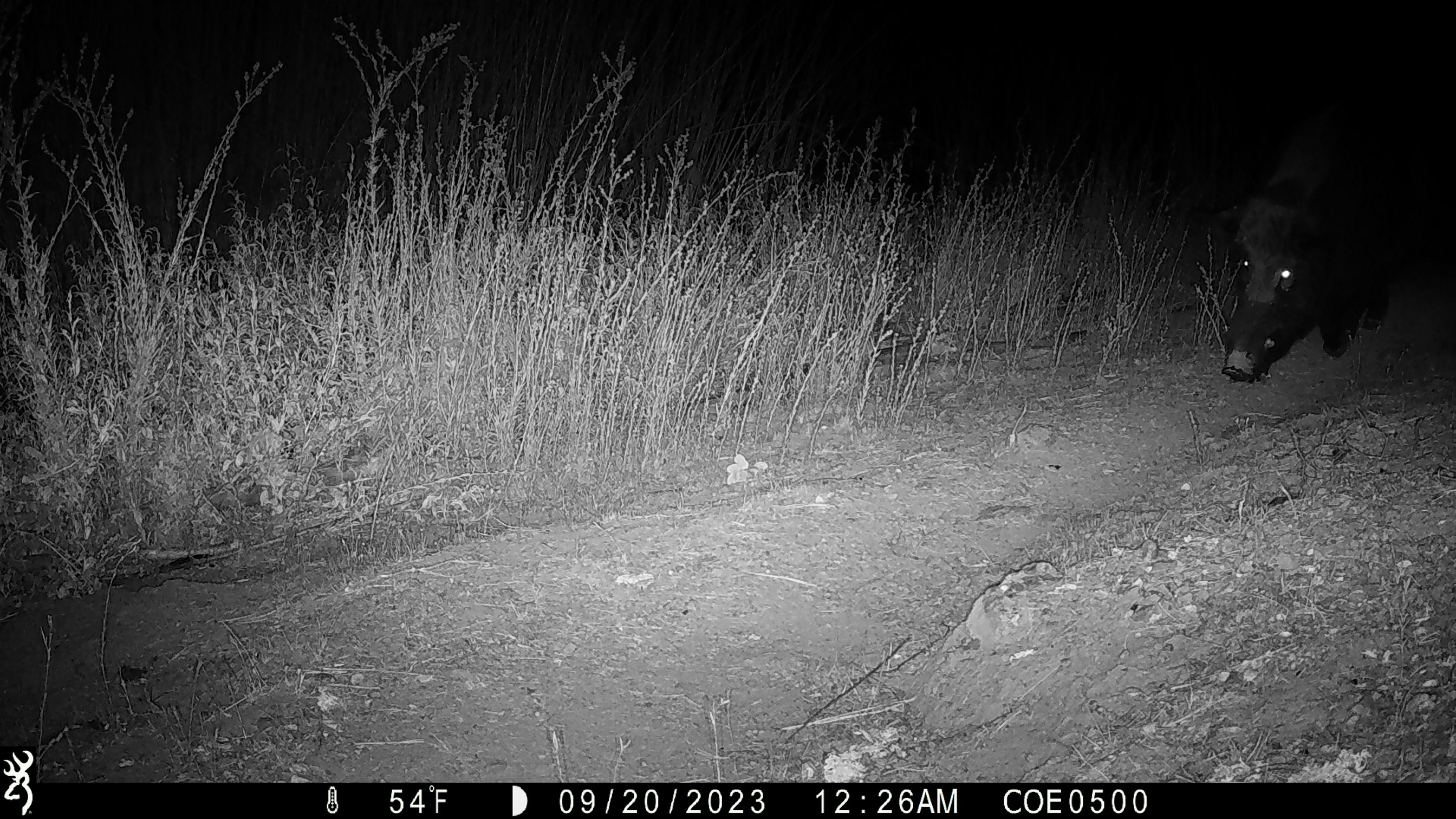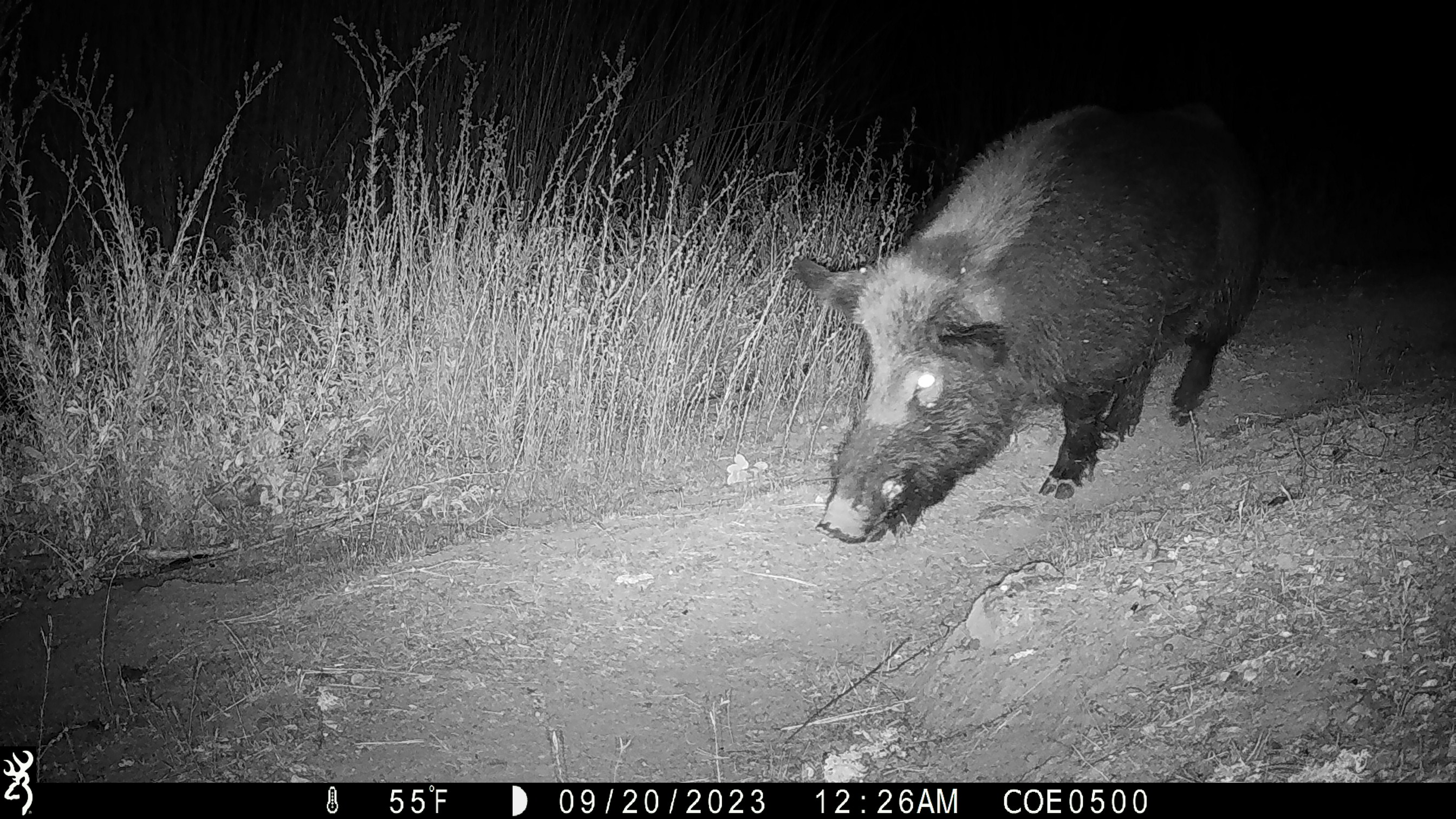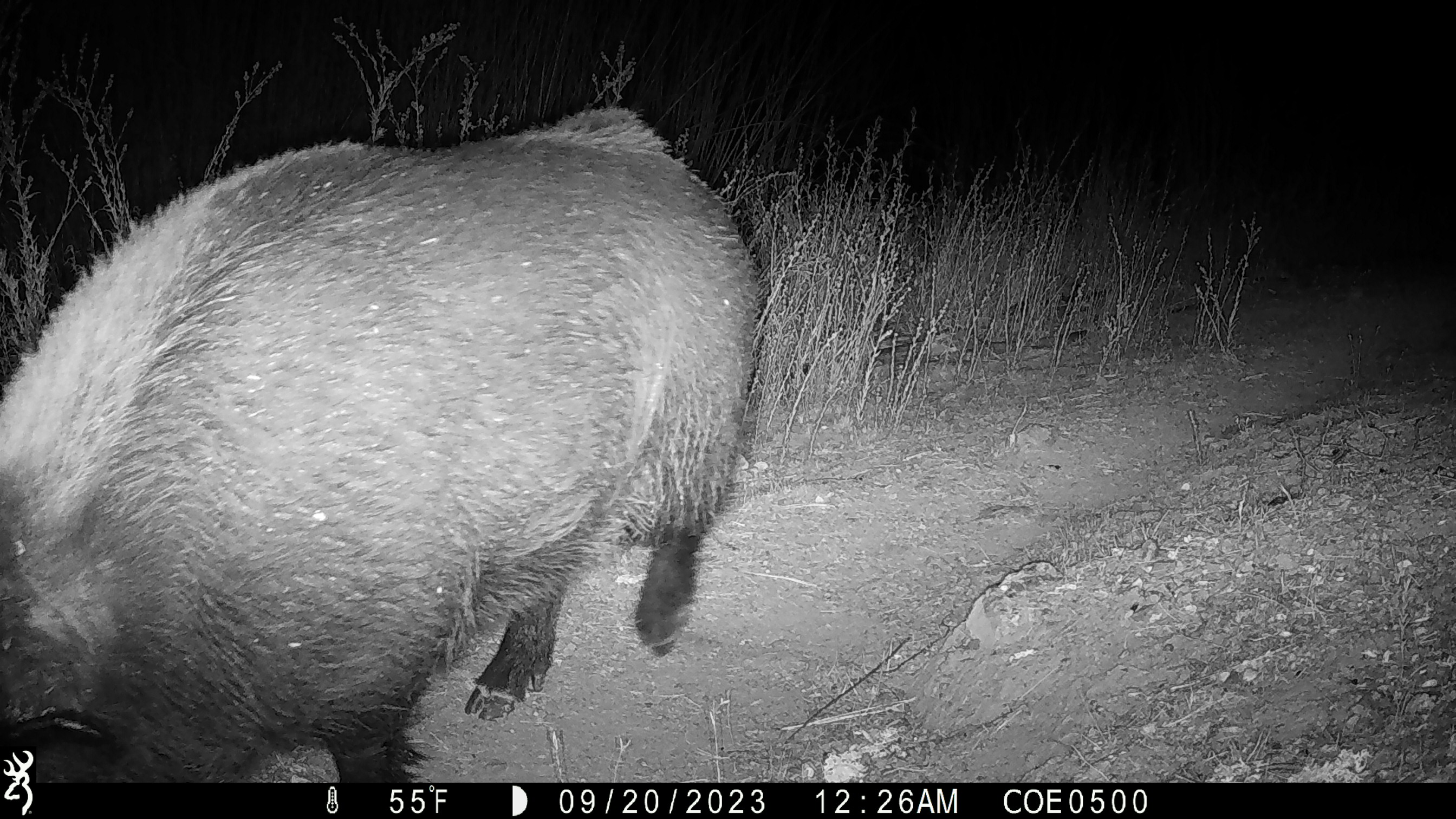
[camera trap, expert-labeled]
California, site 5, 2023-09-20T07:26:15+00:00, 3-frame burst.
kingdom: Animalia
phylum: Chordata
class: Mammalia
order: Artiodactyla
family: Suidae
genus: Sus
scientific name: Sus scrofa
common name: wild boar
Wild boar (Sus scrofa).